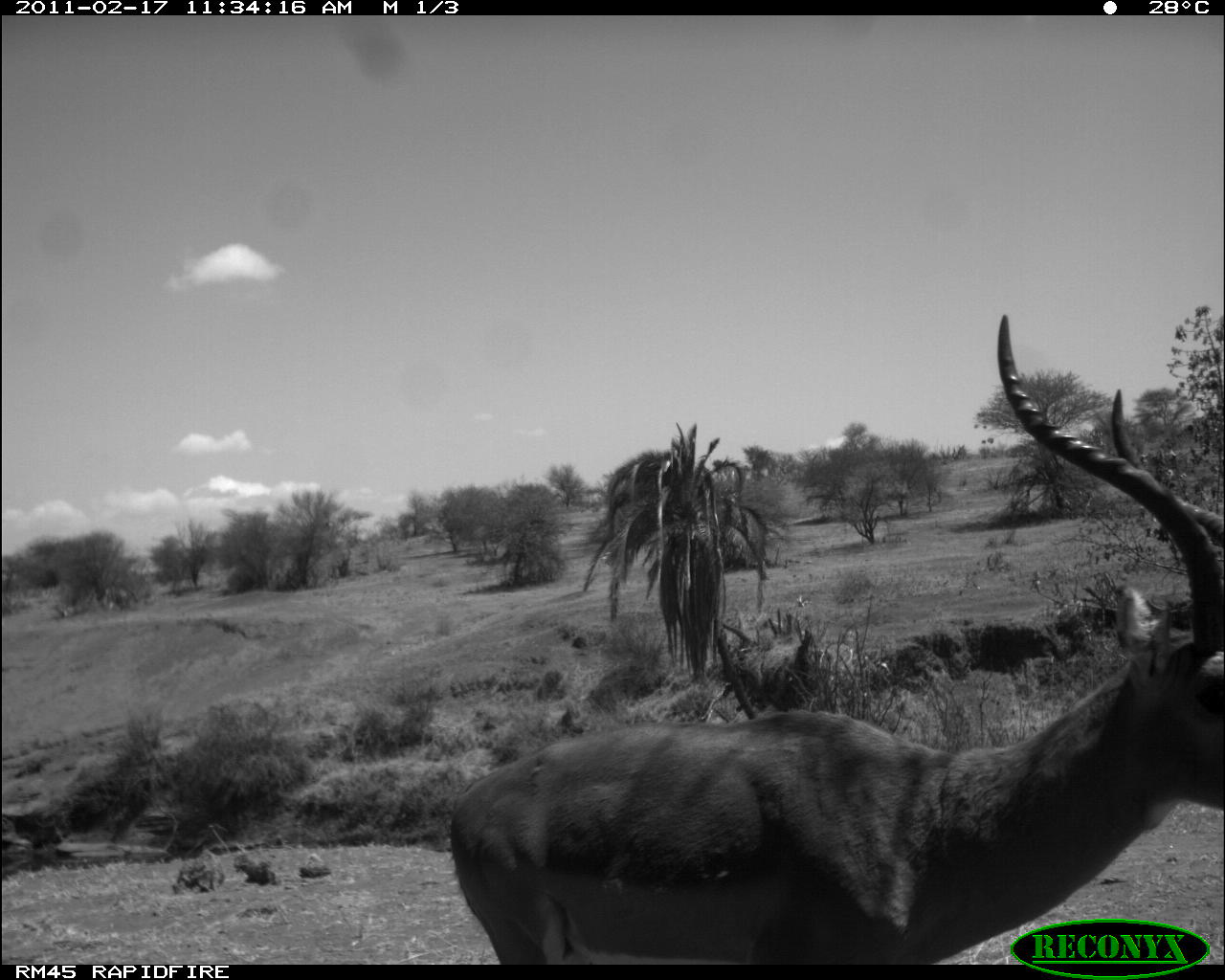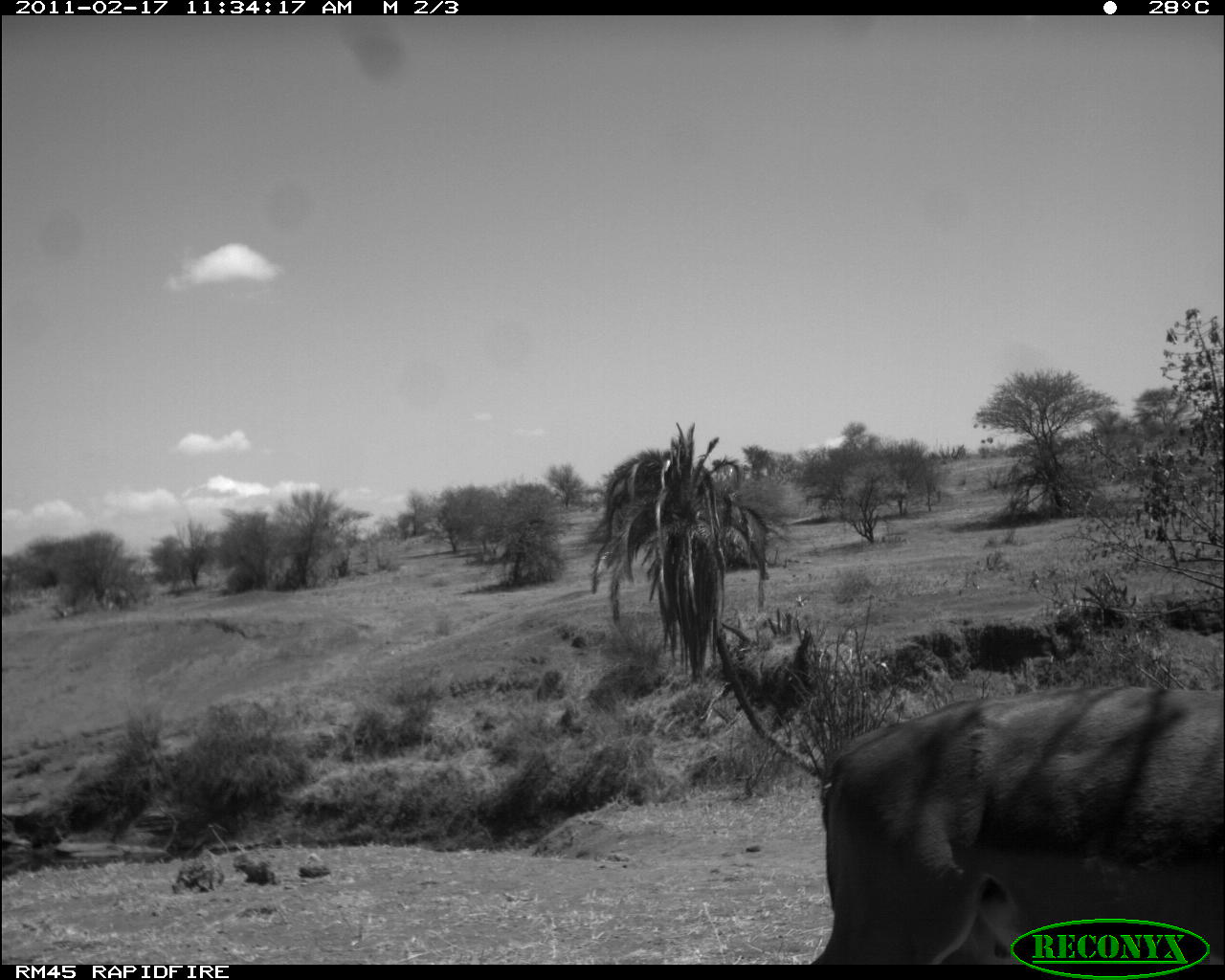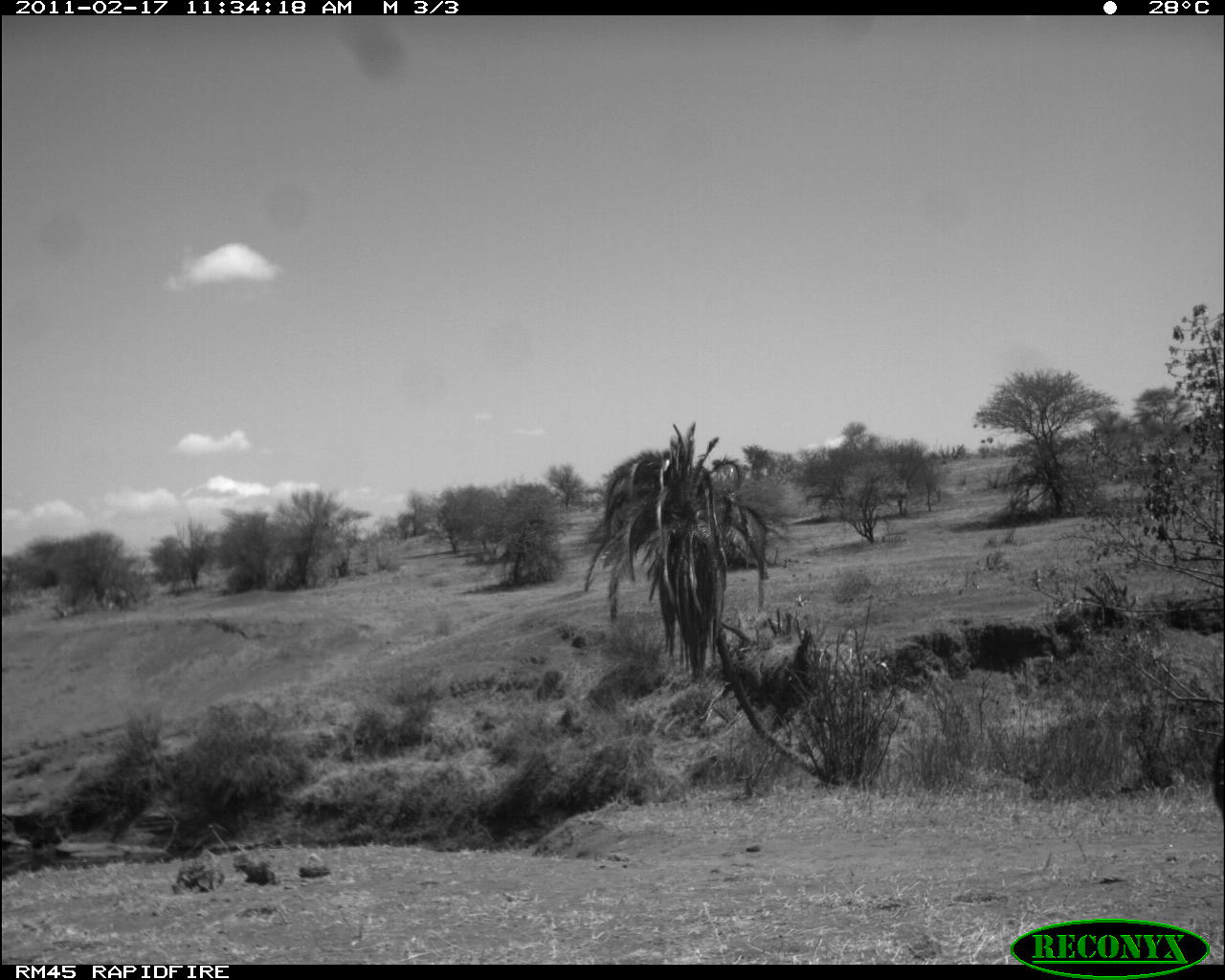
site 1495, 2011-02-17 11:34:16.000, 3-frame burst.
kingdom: Animalia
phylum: Chordata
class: Mammalia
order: Artiodactyla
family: Bovidae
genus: Aepyceros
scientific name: Aepyceros melampus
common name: impala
Aepyceros melampus (impala), count 1.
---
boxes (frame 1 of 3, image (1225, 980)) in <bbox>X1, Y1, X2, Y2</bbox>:
aepyceros melampus: <bbox>447, 312, 1223, 962</bbox>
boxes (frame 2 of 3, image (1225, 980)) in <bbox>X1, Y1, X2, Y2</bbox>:
aepyceros melampus: <bbox>809, 684, 1222, 965</bbox>